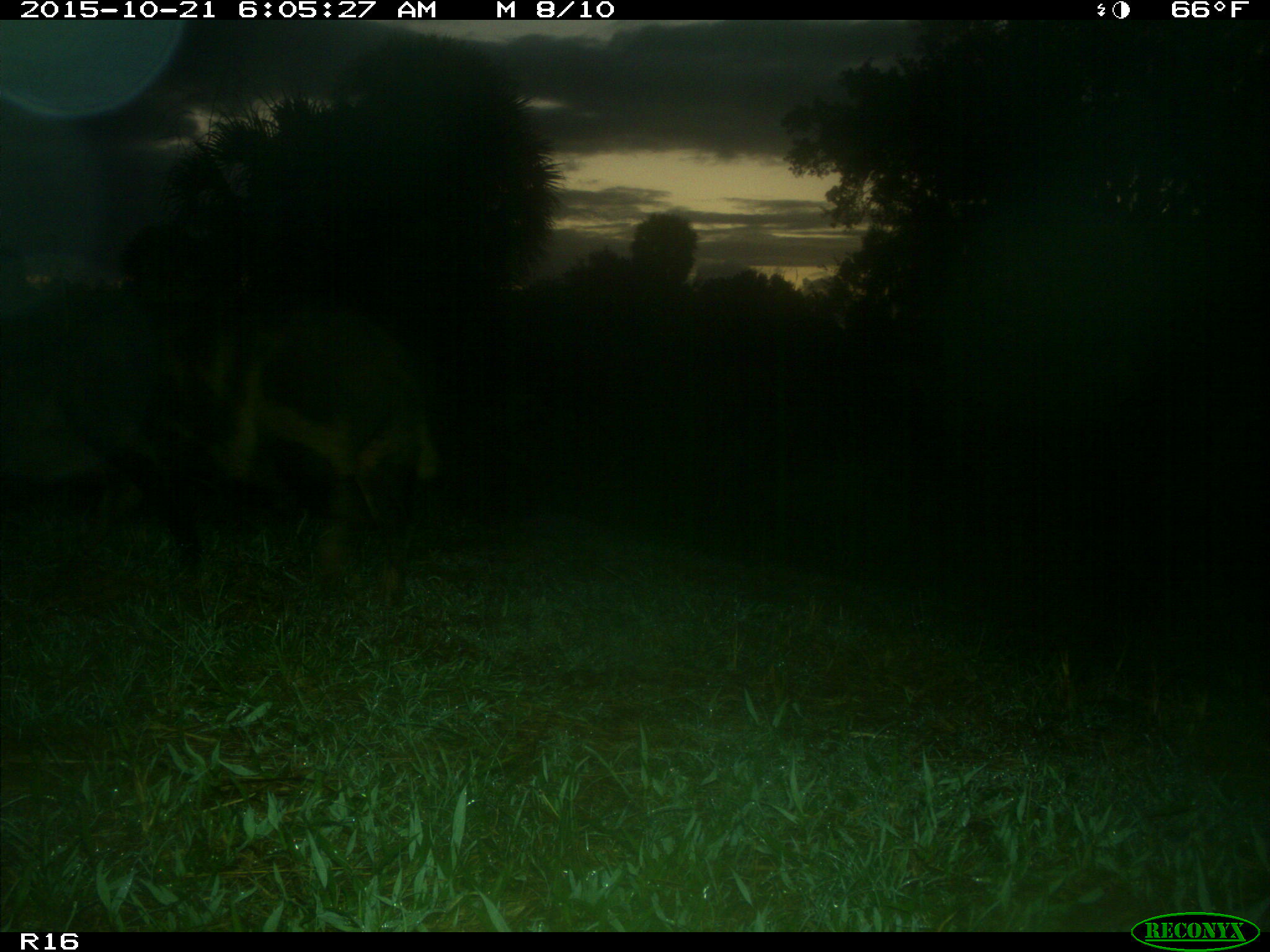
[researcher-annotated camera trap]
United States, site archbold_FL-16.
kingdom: Animalia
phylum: Chordata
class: Mammalia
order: Artiodactyla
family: Suidae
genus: Sus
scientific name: Sus scrofa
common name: wild boar